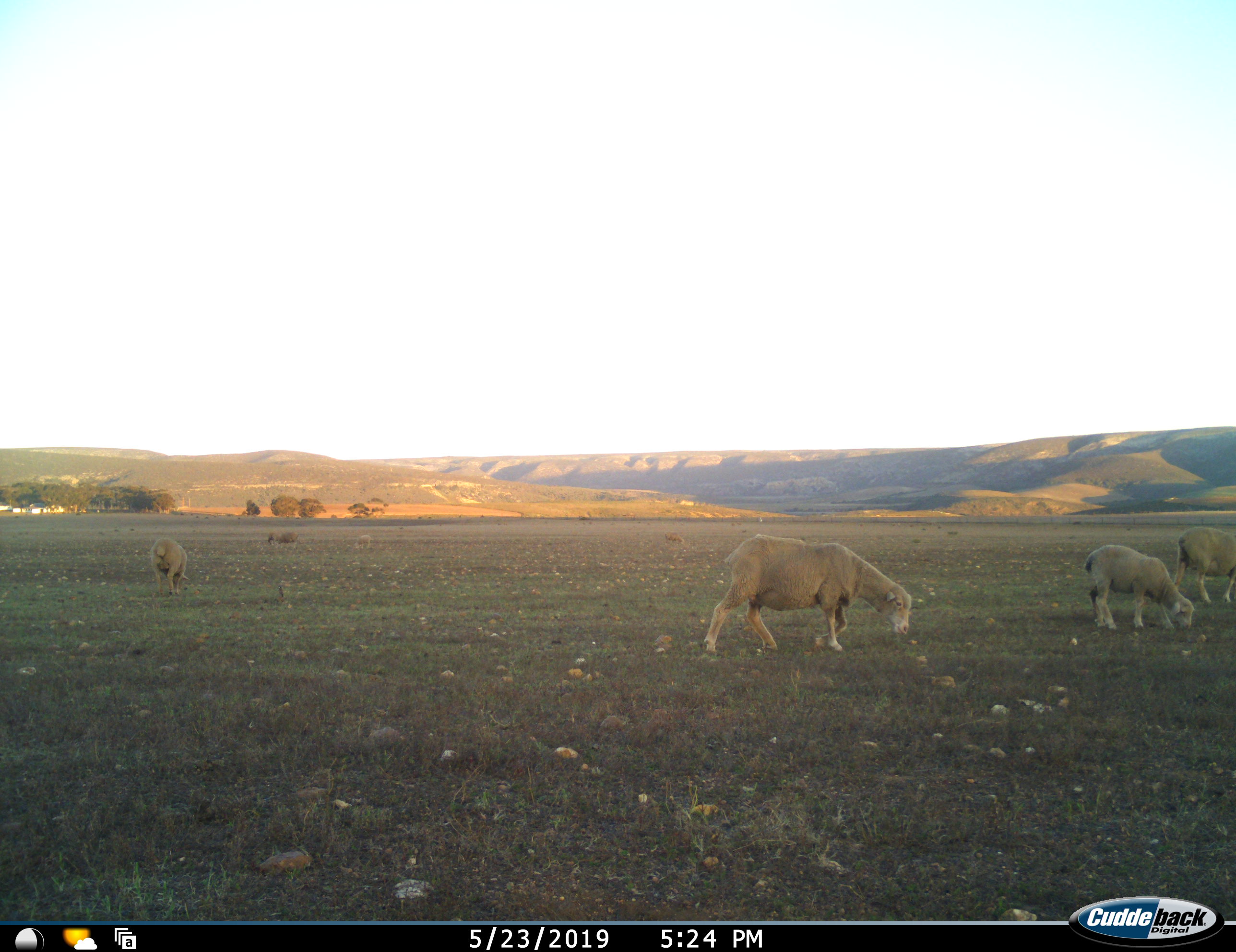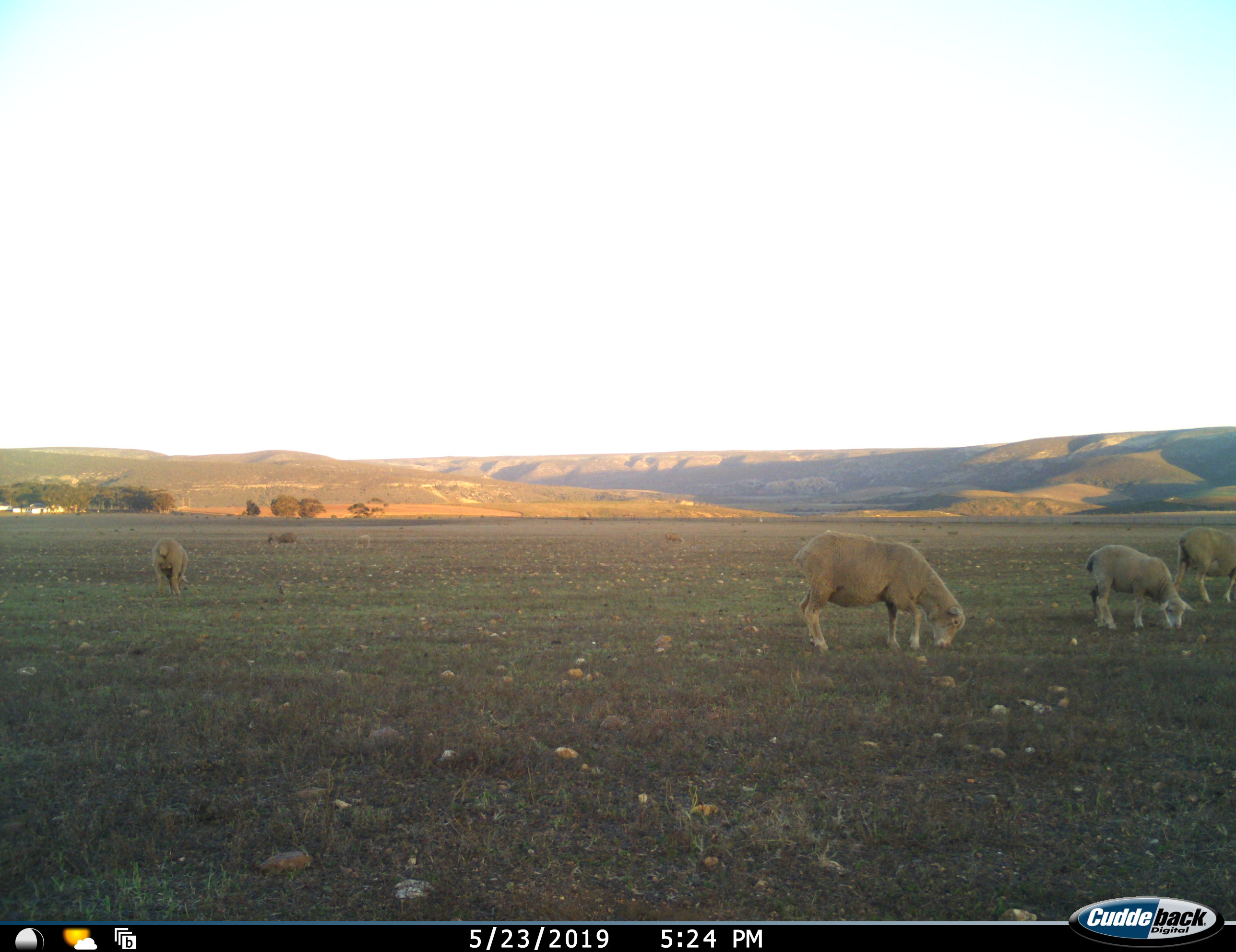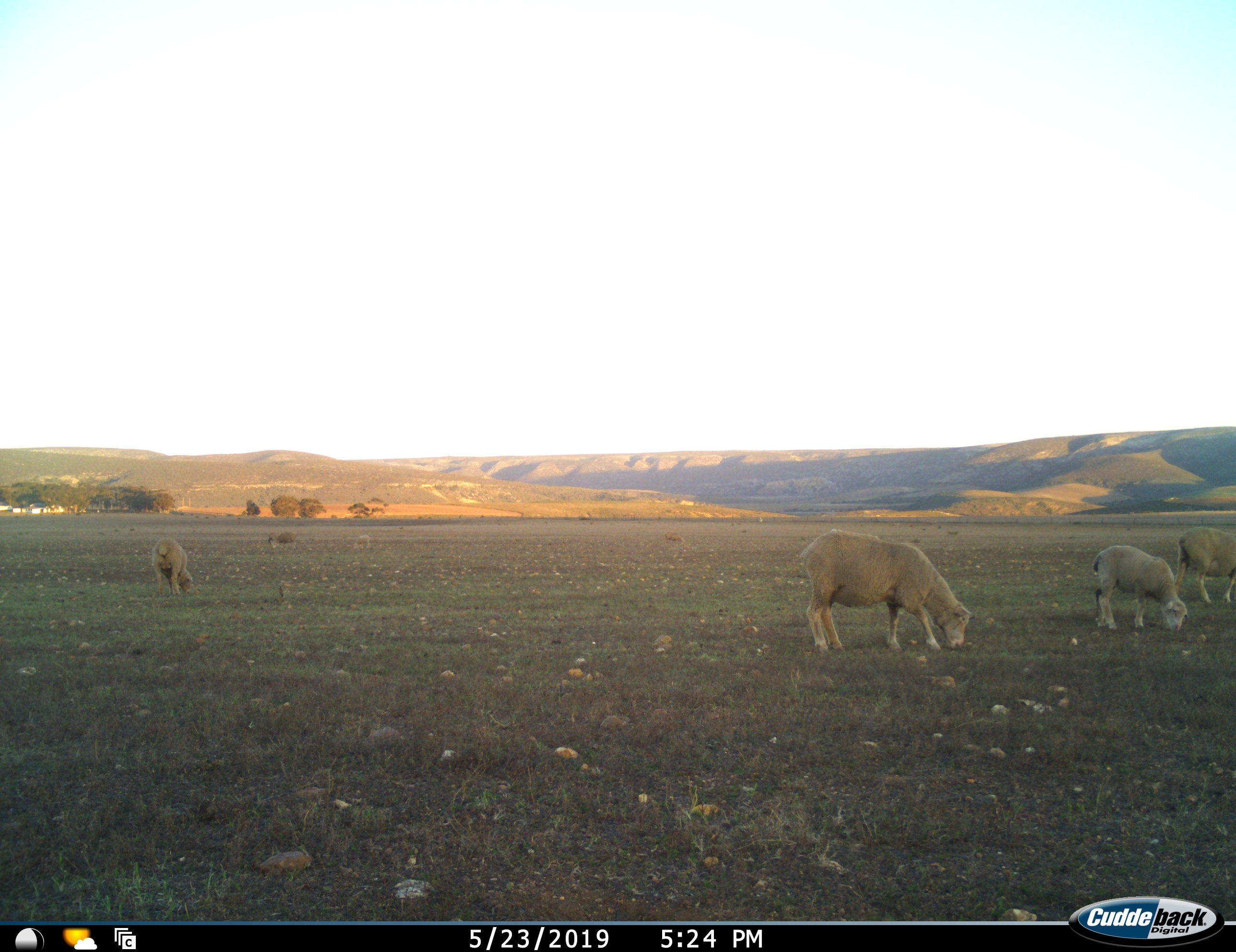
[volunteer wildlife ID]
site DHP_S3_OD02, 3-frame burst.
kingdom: Animalia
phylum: Chordata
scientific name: Vertebrata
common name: domestic animal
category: domesticanimal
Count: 5.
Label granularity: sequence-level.